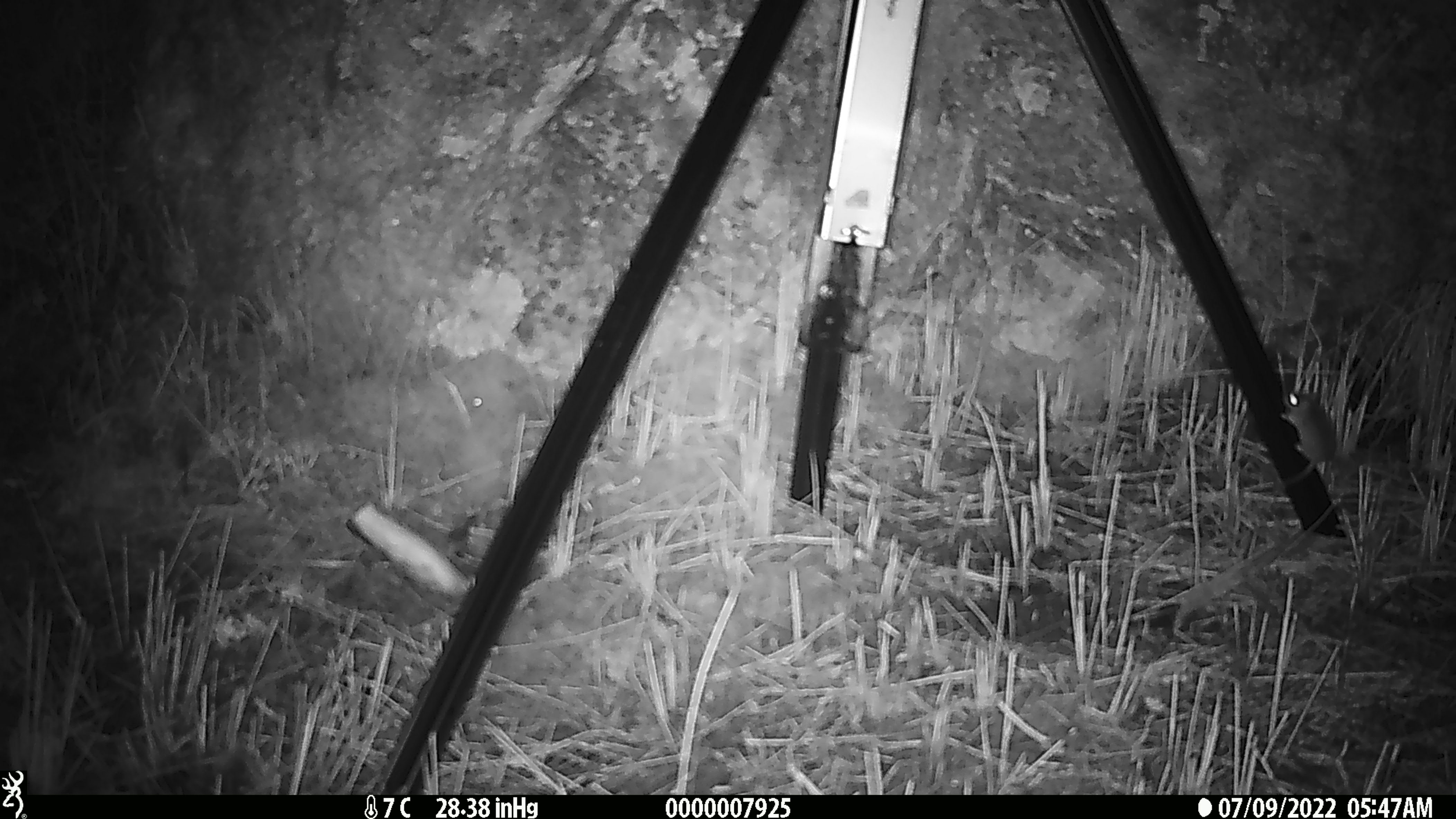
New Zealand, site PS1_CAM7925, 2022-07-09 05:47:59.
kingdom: Animalia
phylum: Chordata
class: Mammalia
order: Rodentia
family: Muridae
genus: Mus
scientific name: Mus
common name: mouse